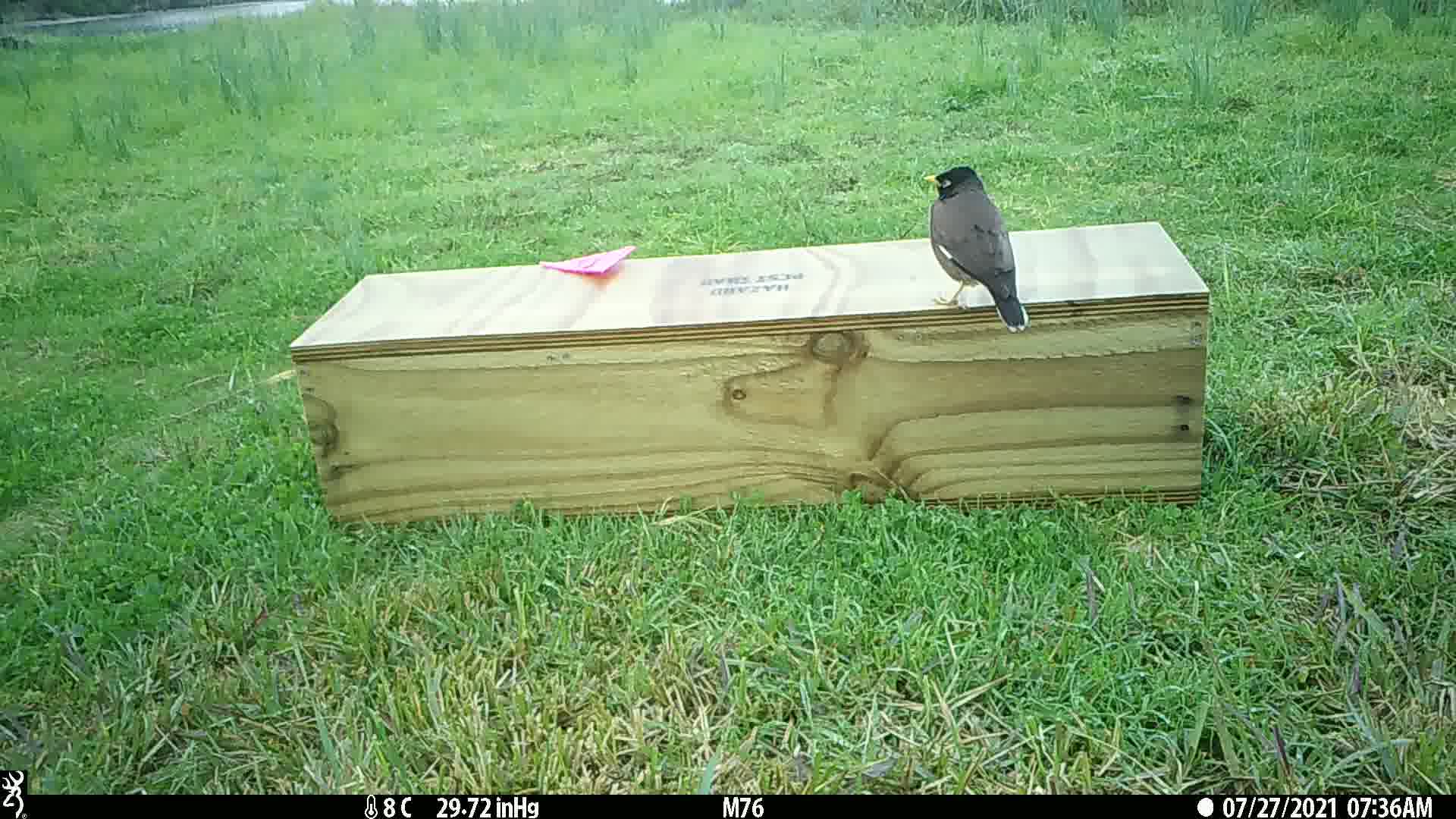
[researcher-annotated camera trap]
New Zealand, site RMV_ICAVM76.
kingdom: Animalia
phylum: Chordata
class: Aves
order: Passeriformes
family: Sturnidae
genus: Acridotheres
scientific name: Acridotheres tristis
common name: common myna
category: myna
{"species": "myna (common myna) (Acridotheres tristis)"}